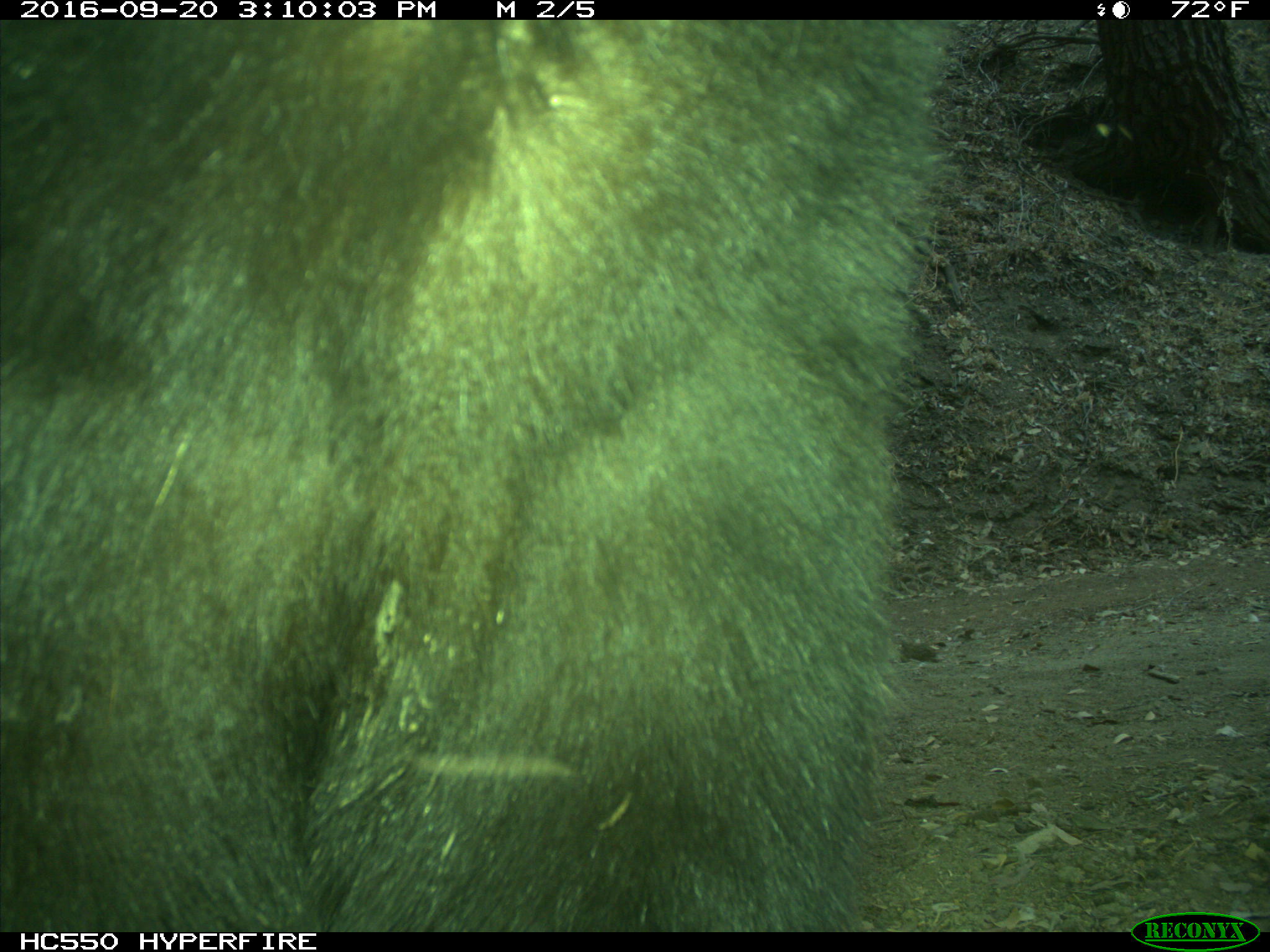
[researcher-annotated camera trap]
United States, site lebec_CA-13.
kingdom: Animalia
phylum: Chordata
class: Mammalia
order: Carnivora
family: Ursidae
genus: Ursus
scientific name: Ursus americanus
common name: american black bear